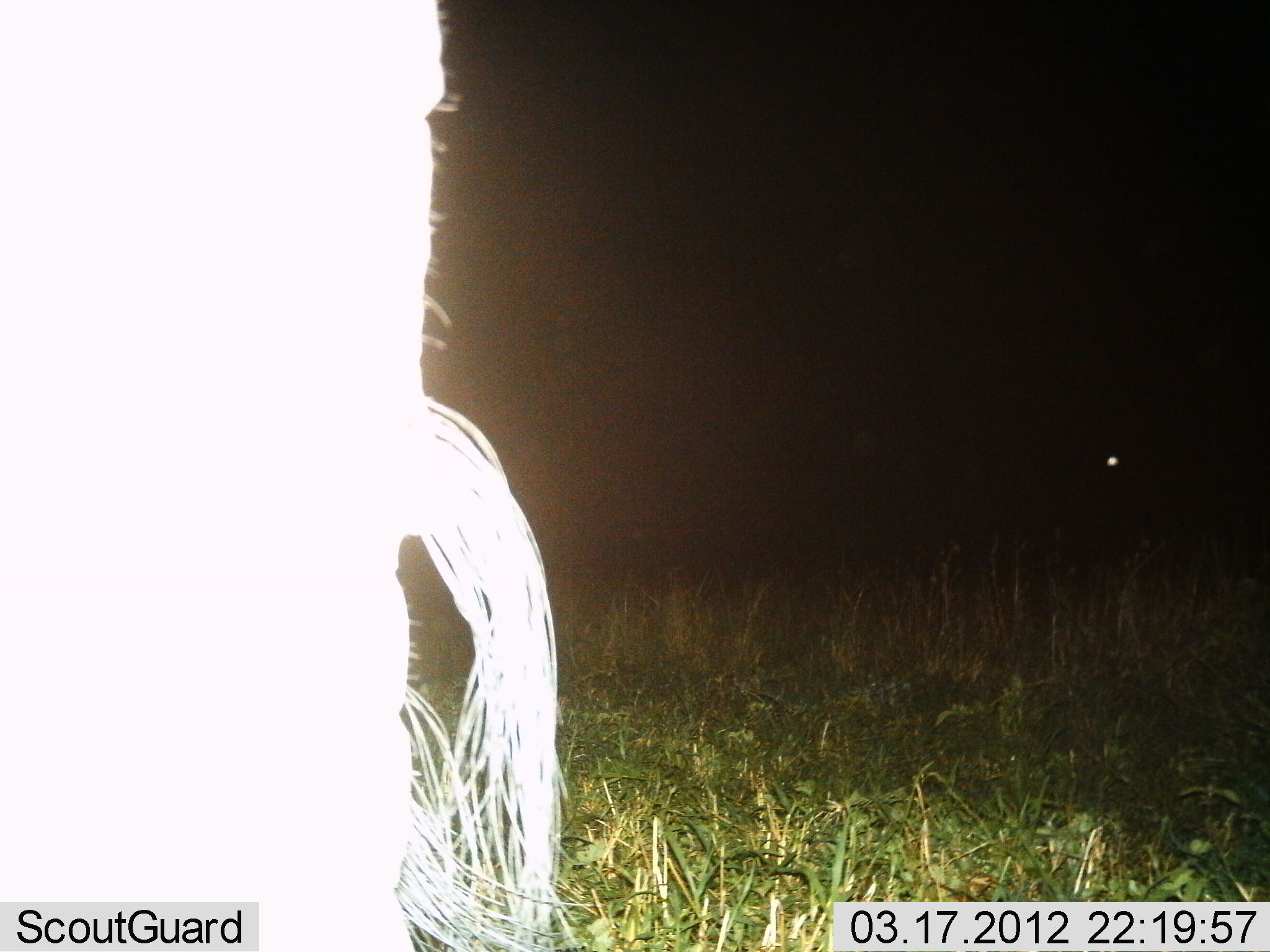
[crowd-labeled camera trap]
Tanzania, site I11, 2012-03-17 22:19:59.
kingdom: Animalia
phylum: Chordata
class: Mammalia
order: Artiodactyla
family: Bovidae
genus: Connochaetes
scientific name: Connochaetes taurinus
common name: blue wildebeest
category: wildebeest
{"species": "wildebeest (blue wildebeest) (Connochaetes taurinus)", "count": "1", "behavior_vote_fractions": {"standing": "91%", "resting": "0%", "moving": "0%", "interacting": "0%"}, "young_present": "0%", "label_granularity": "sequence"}